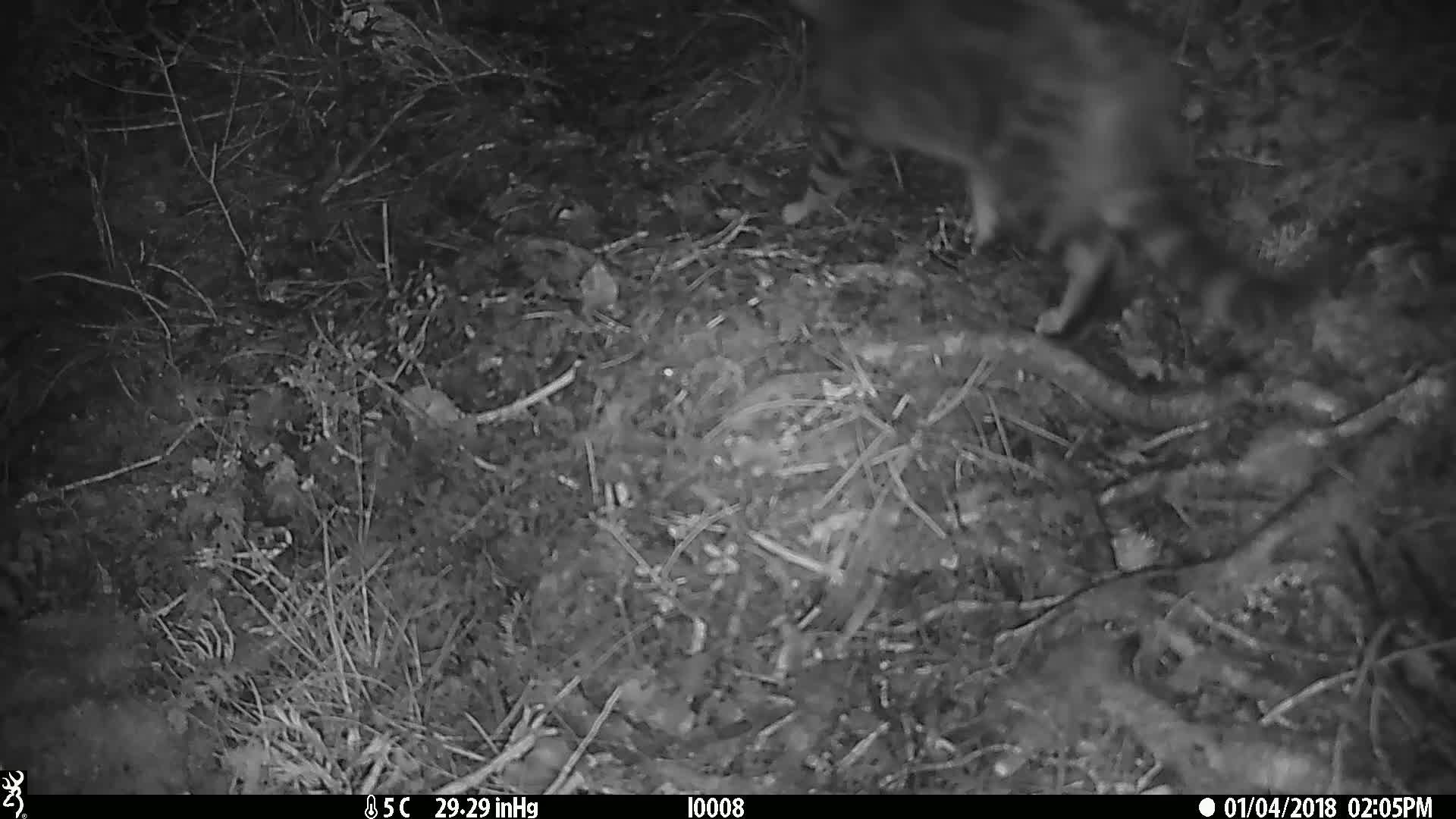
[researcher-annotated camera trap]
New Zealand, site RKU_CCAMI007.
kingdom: Animalia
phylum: Chordata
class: Mammalia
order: Carnivora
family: Felidae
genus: Felis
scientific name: Felis catus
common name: domestic cat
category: cat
Cat (domestic cat) (Felis catus).